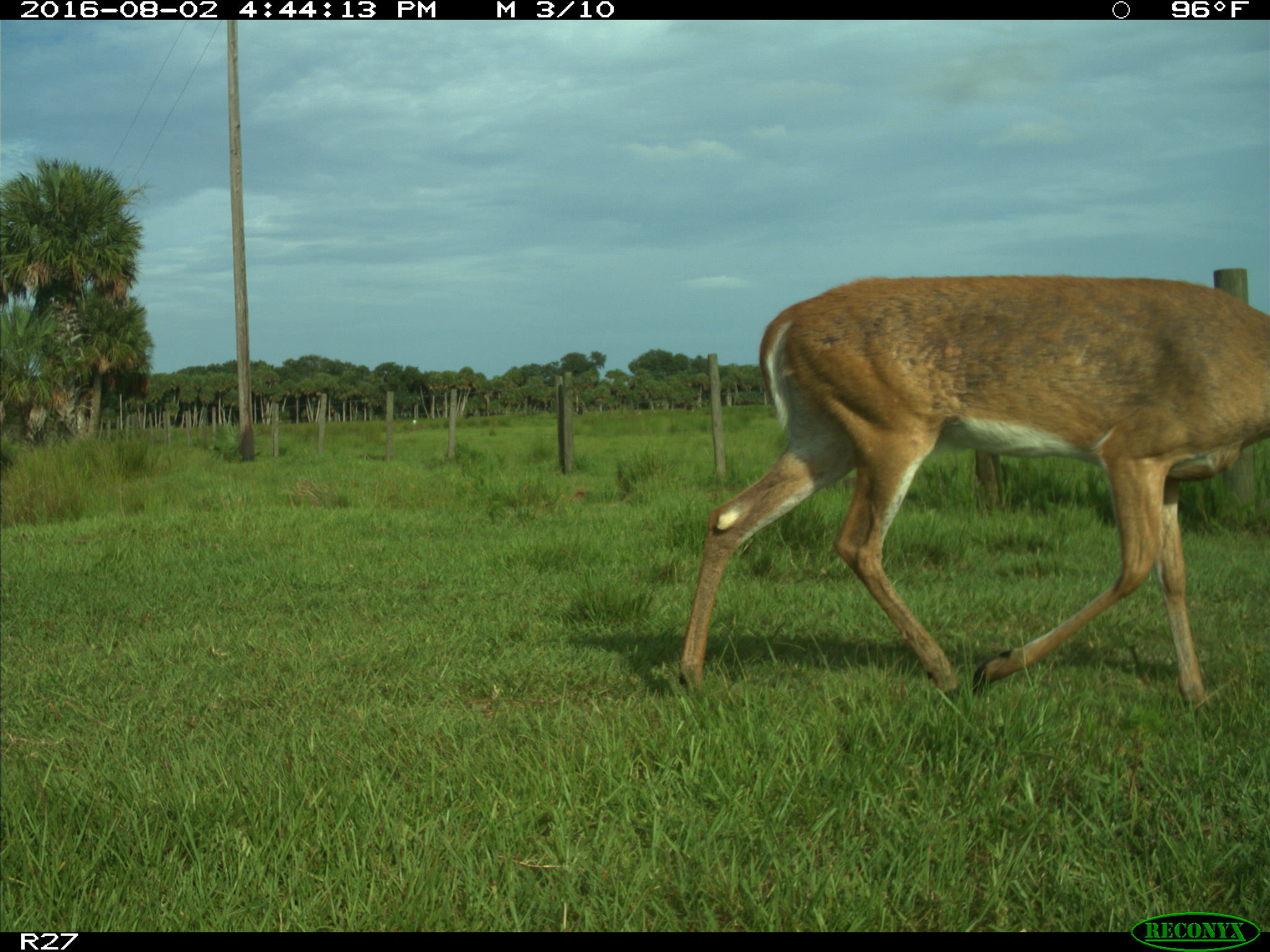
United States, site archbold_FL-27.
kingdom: Animalia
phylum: Chordata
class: Mammalia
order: Artiodactyla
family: Cervidae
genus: Odocoileus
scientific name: Odocoileus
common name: deer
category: unidentified deer